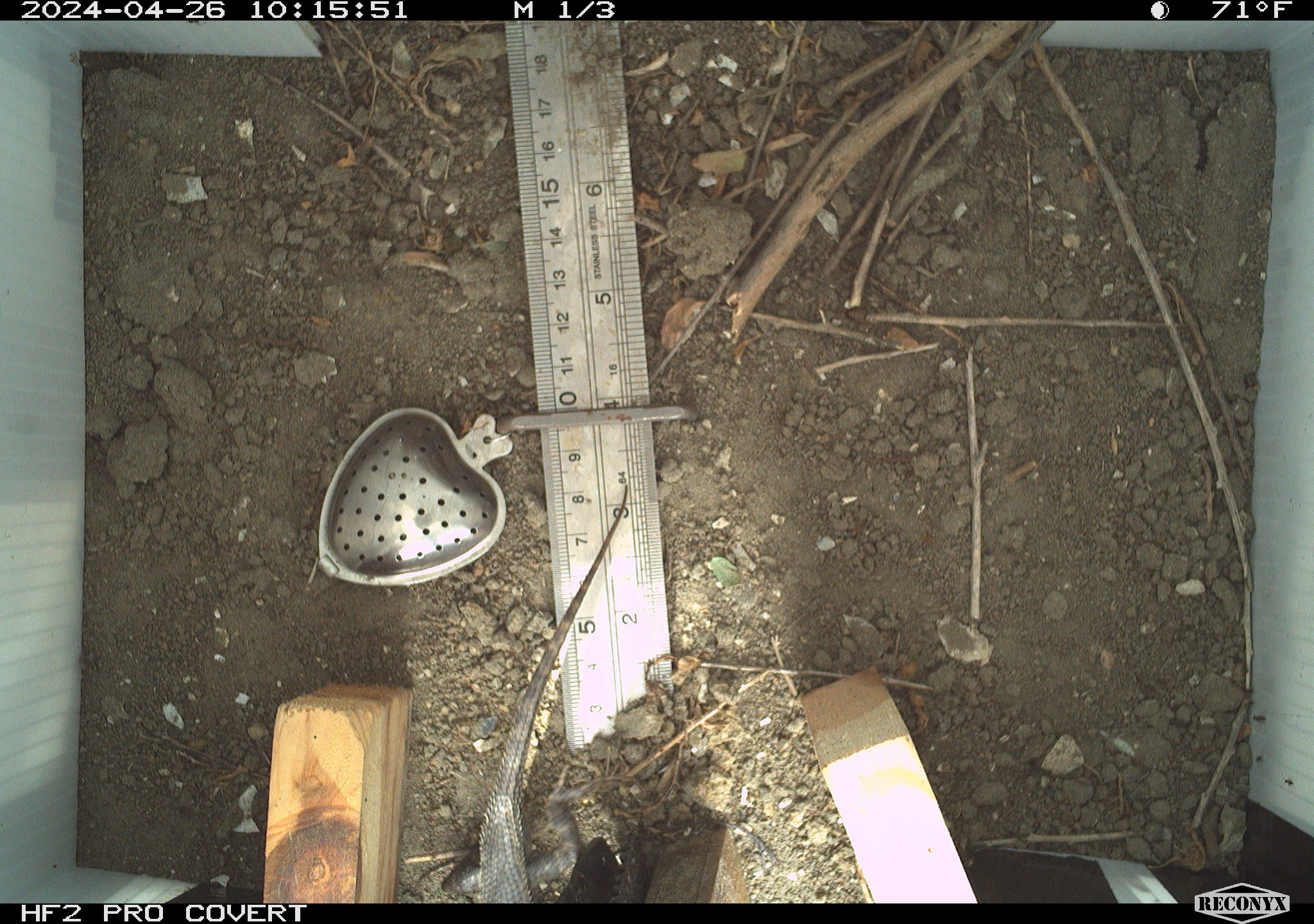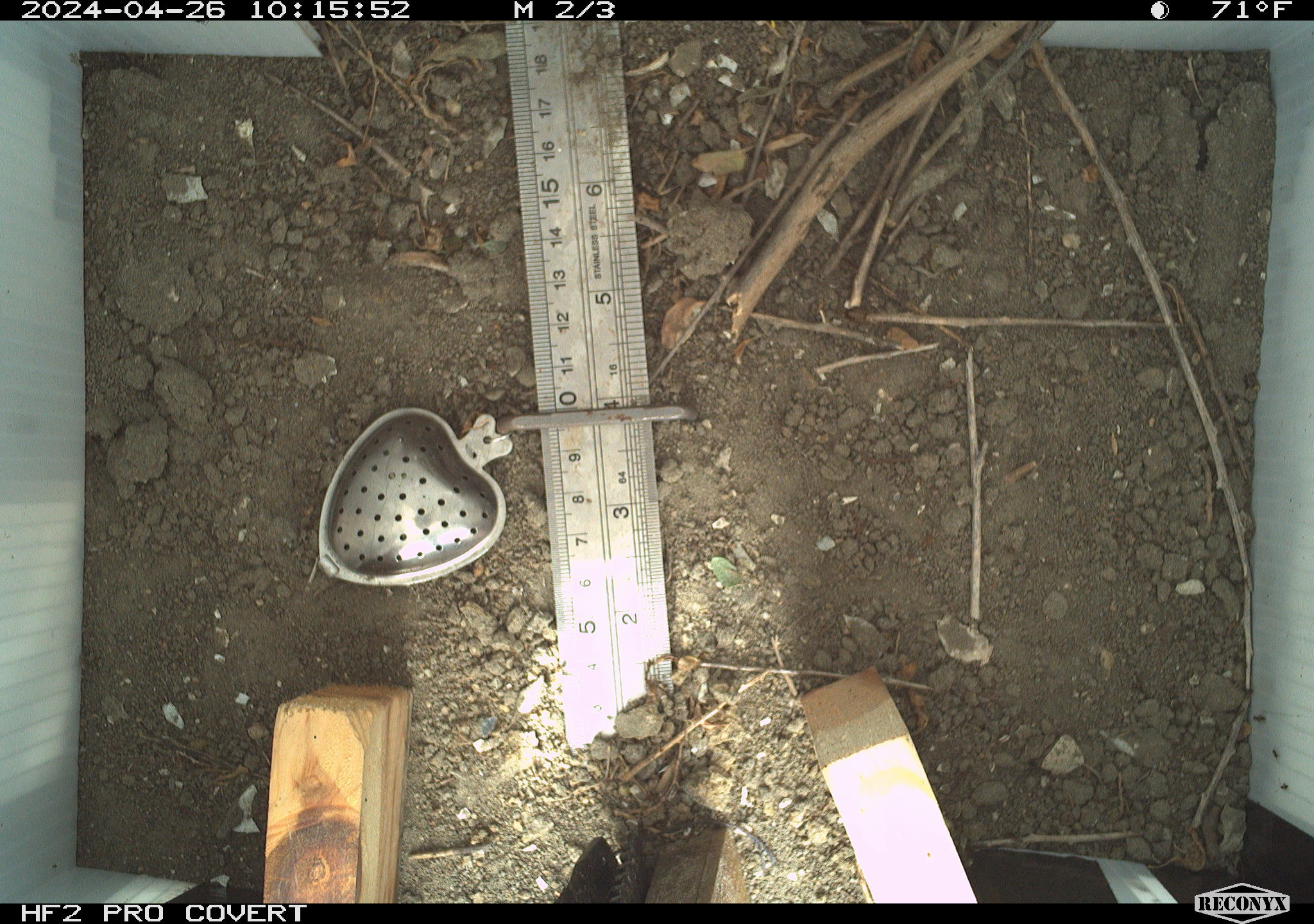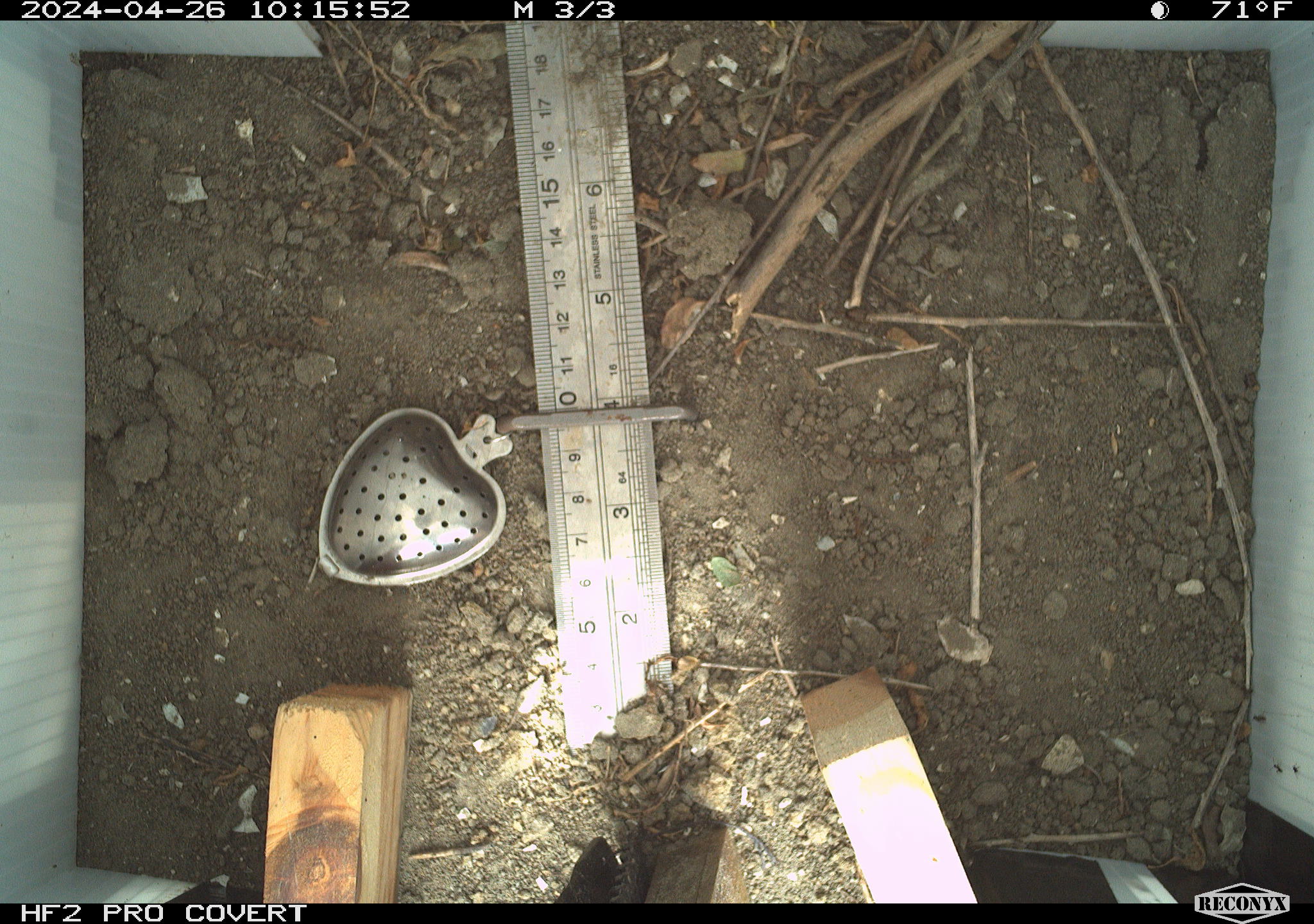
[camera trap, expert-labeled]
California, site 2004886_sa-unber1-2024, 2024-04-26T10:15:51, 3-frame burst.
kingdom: Animalia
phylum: Chordata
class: Reptilia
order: Squamata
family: Phrynosomatidae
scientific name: Phrynosomatidae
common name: phrynosomatid lizards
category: phrynosomatidae family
Phrynosomatidae family (phrynosomatid lizards) (Phrynosomatidae).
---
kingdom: Animalia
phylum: Arthropoda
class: Insecta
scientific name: Insecta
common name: insect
Insect (Insecta).